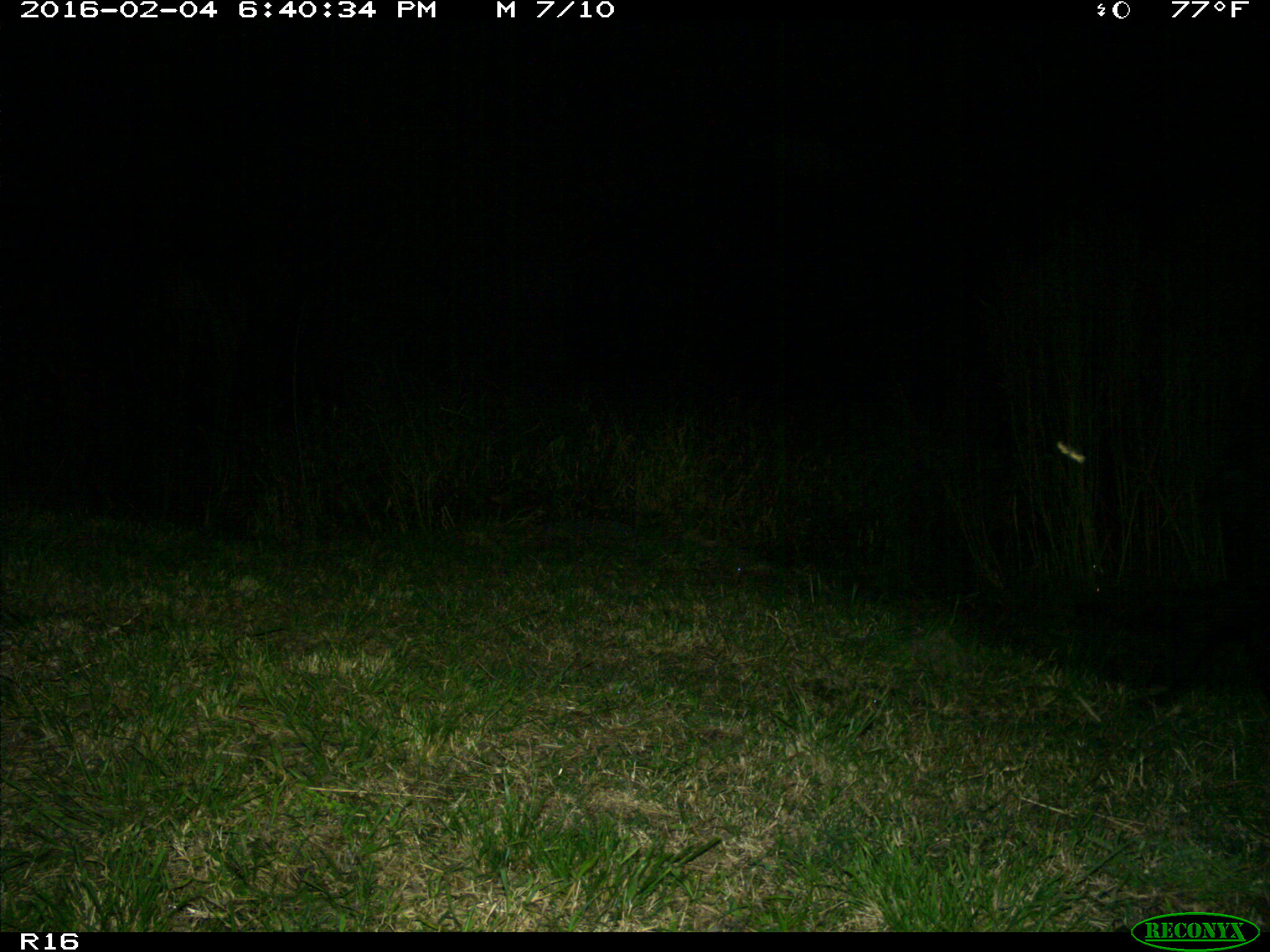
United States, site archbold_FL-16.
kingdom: Animalia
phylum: Chordata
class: Mammalia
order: Artiodactyla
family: Suidae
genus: Sus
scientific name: Sus scrofa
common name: wild boar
Sus scrofa (wild boar).